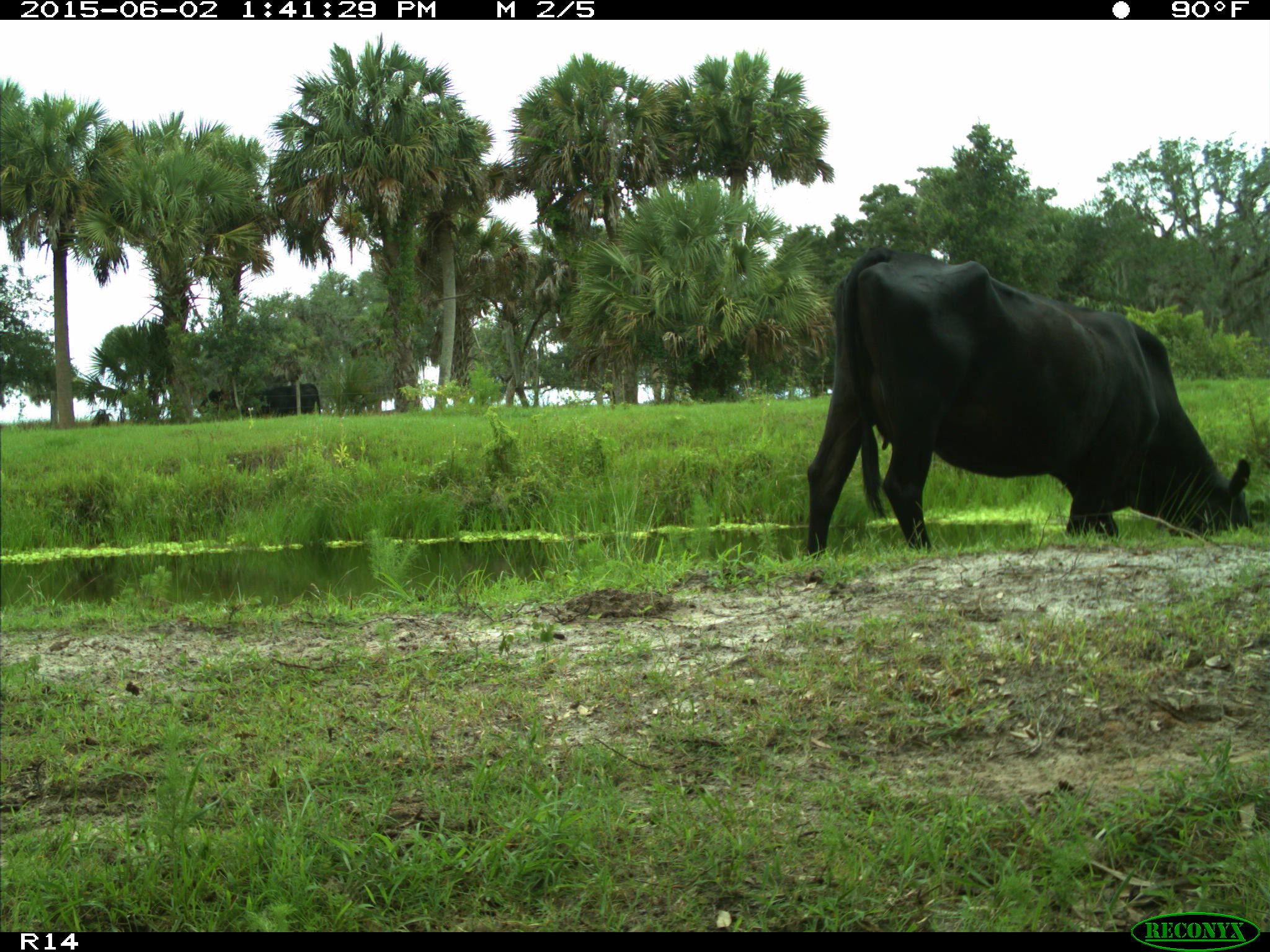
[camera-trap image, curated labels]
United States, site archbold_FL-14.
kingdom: Animalia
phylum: Chordata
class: Mammalia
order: Artiodactyla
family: Bovidae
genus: Bos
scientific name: Bos taurus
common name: domestic cow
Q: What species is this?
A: Bos taurus (domestic cow).